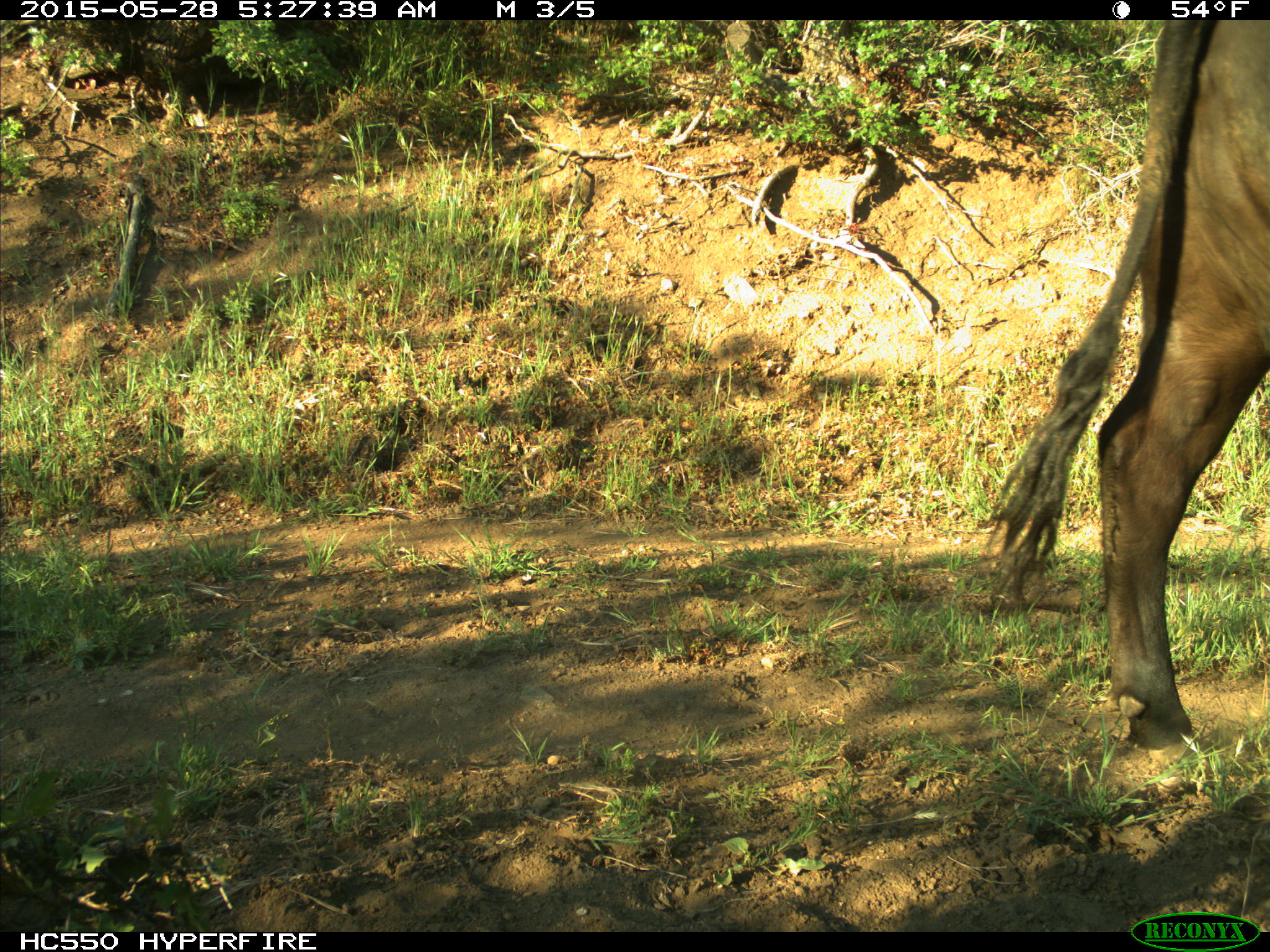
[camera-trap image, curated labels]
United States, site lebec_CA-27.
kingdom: Animalia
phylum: Chordata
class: Mammalia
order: Artiodactyla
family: Bovidae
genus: Bos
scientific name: Bos taurus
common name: domestic cow